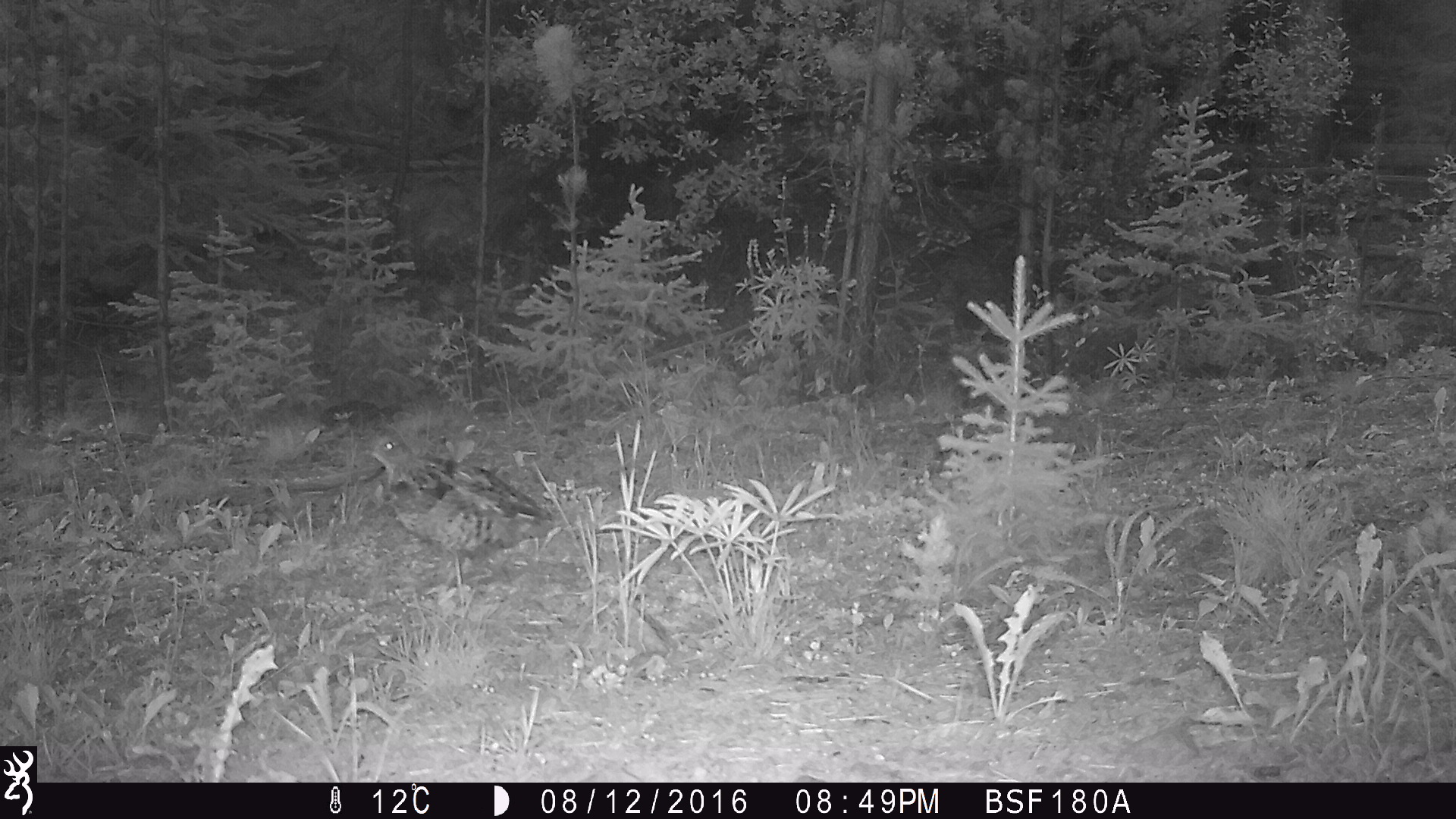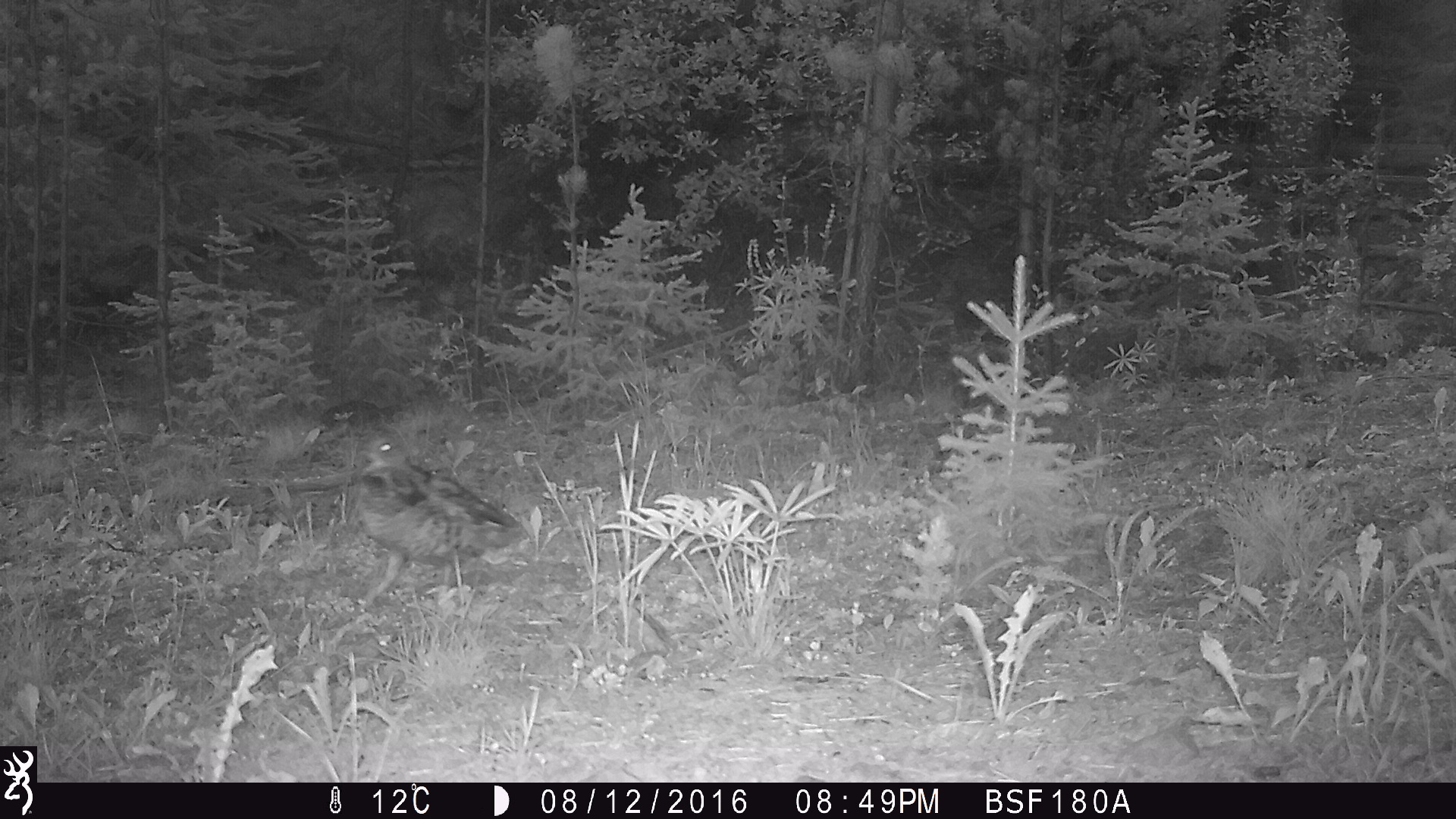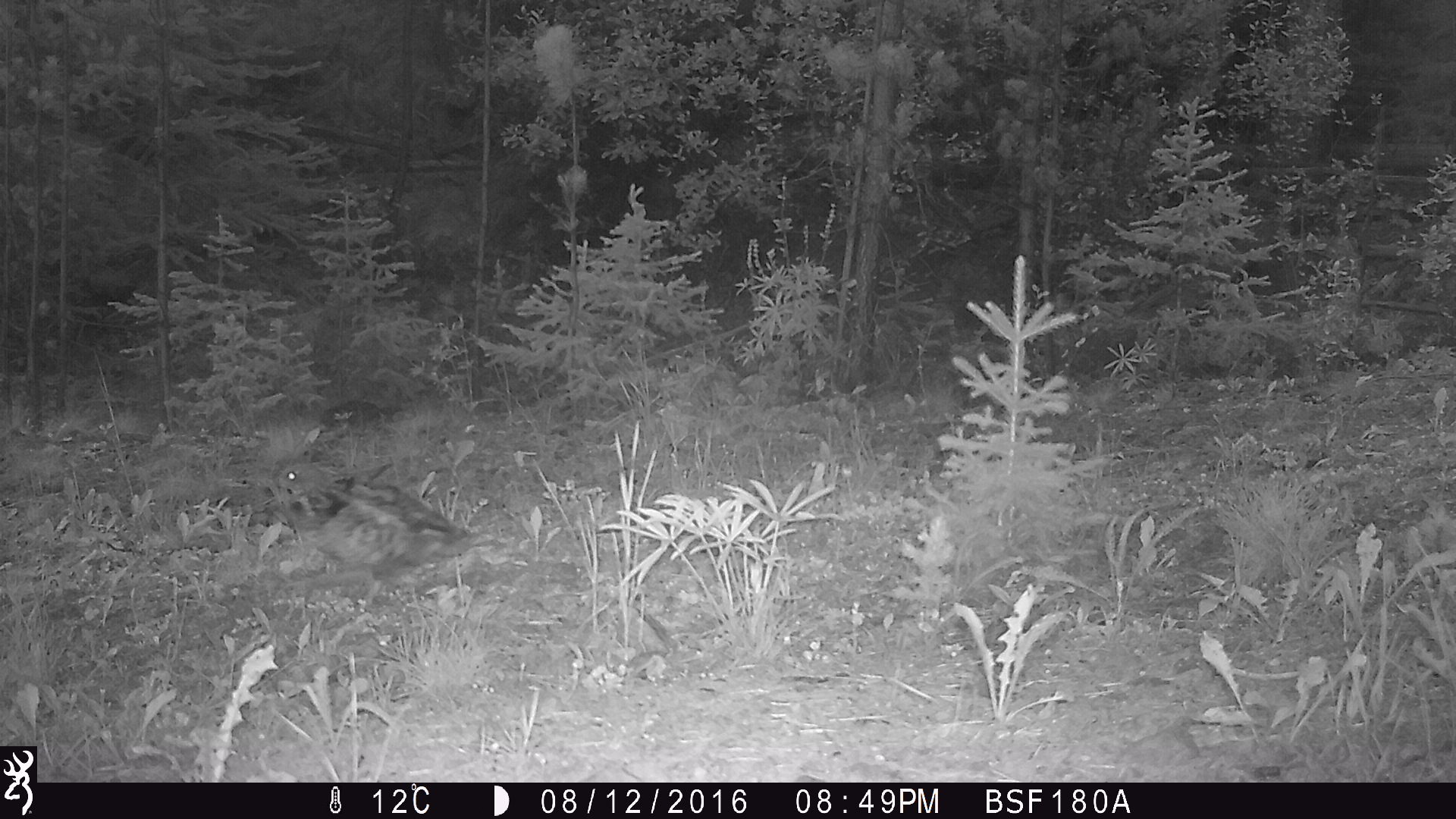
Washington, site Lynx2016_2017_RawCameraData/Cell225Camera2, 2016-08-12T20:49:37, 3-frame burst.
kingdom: Animalia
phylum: Chordata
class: Aves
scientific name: Aves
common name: birds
Aves (birds). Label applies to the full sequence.